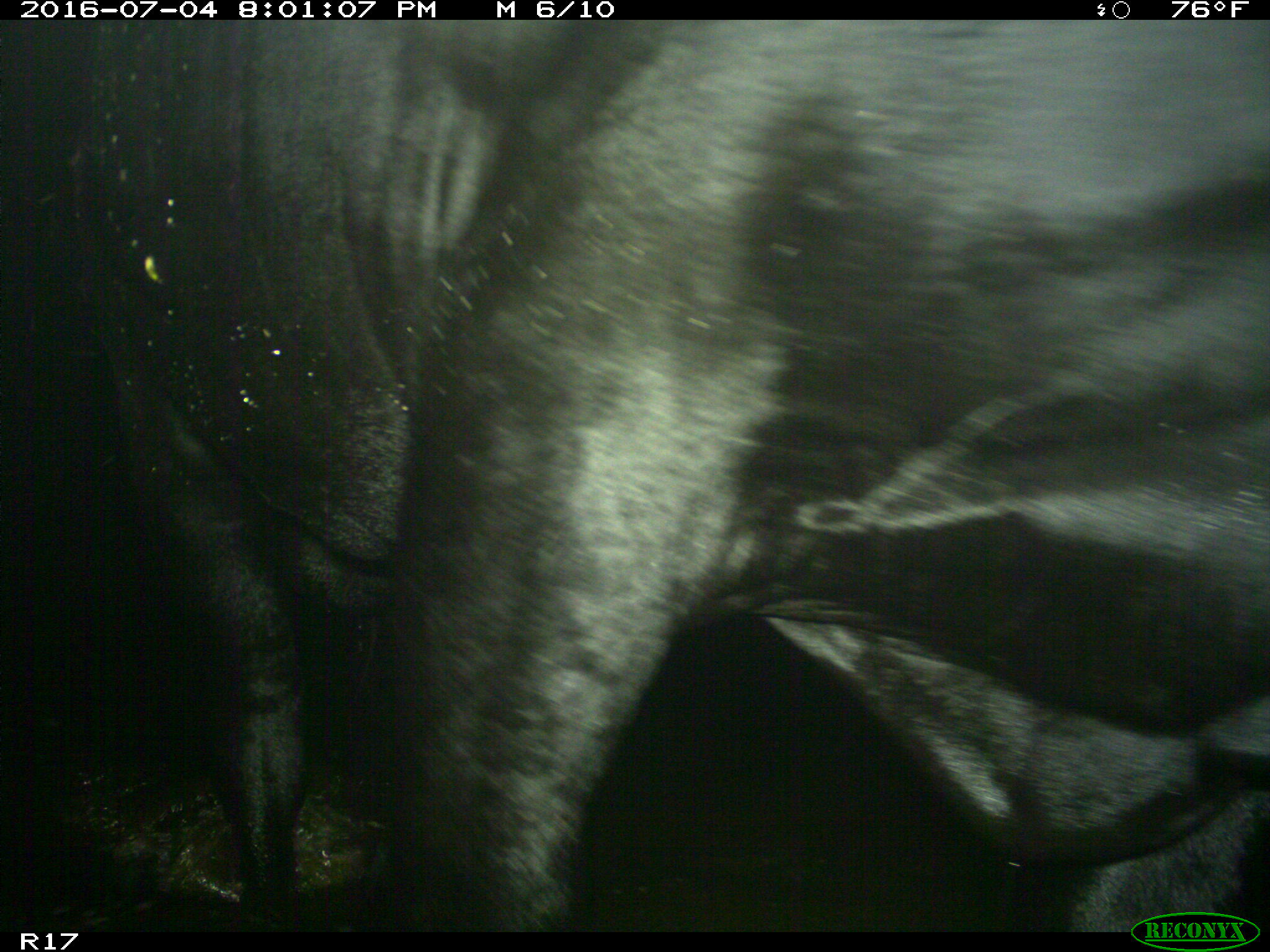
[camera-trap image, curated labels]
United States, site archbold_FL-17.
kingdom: Animalia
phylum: Chordata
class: Mammalia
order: Artiodactyla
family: Bovidae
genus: Bos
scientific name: Bos taurus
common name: domestic cow